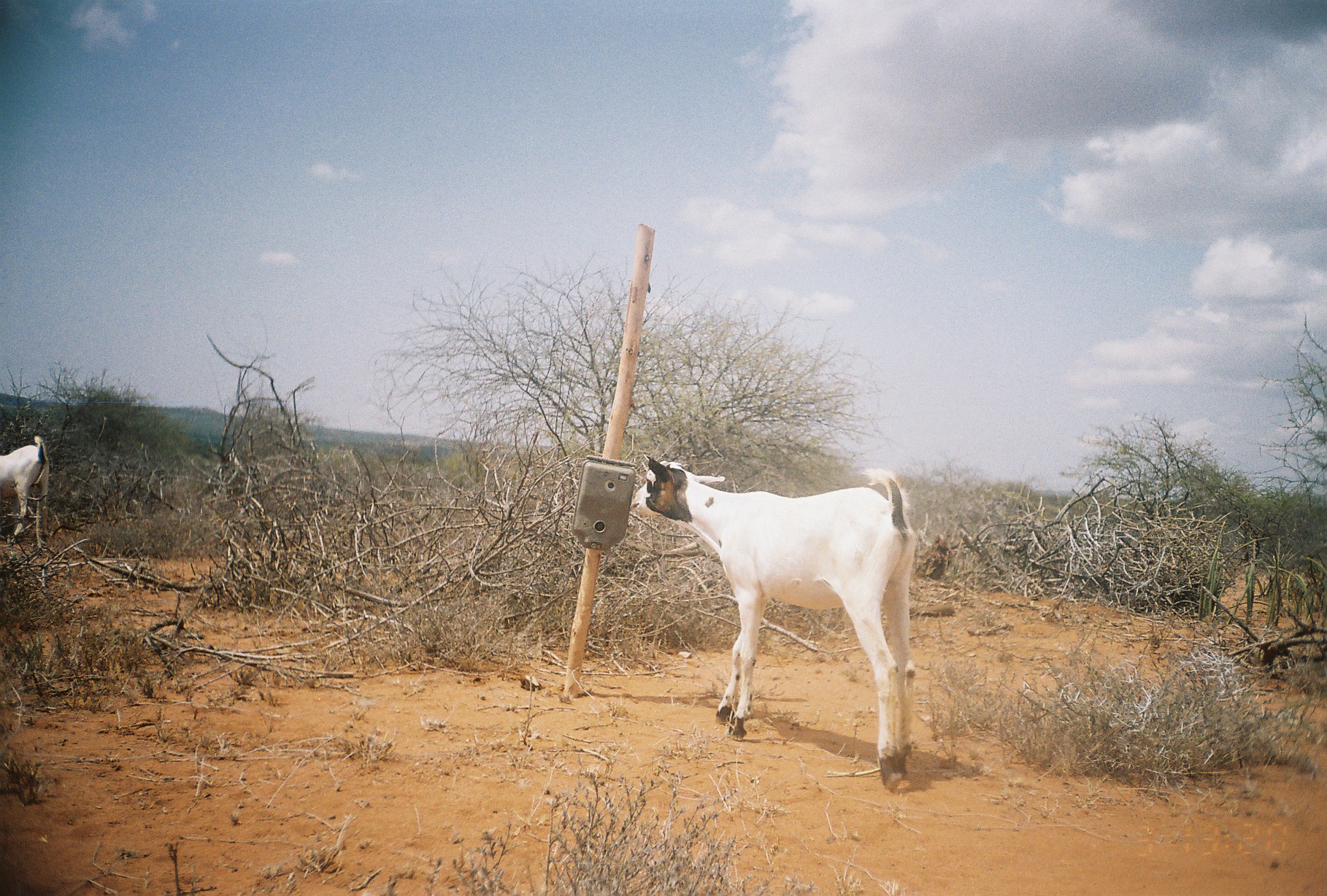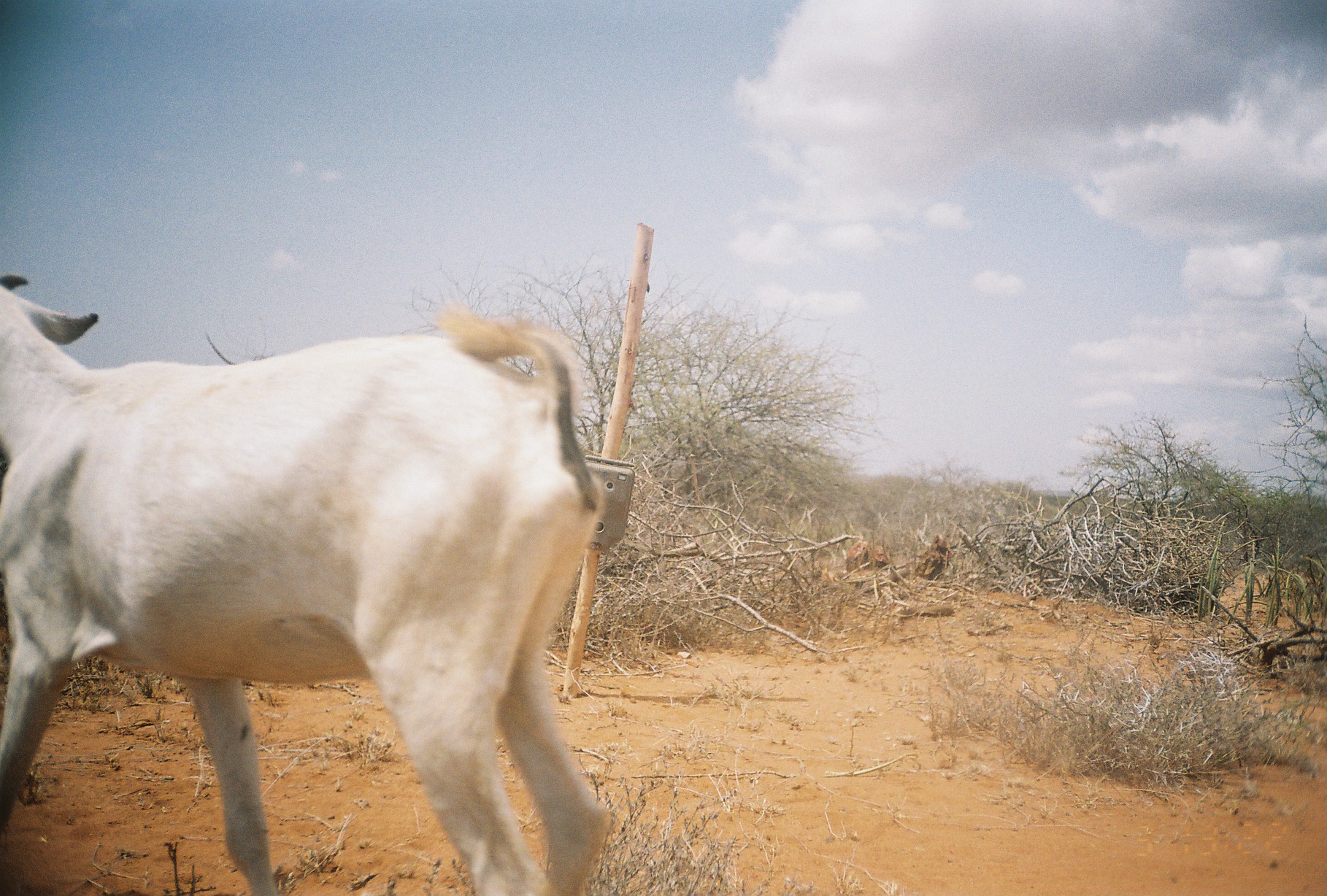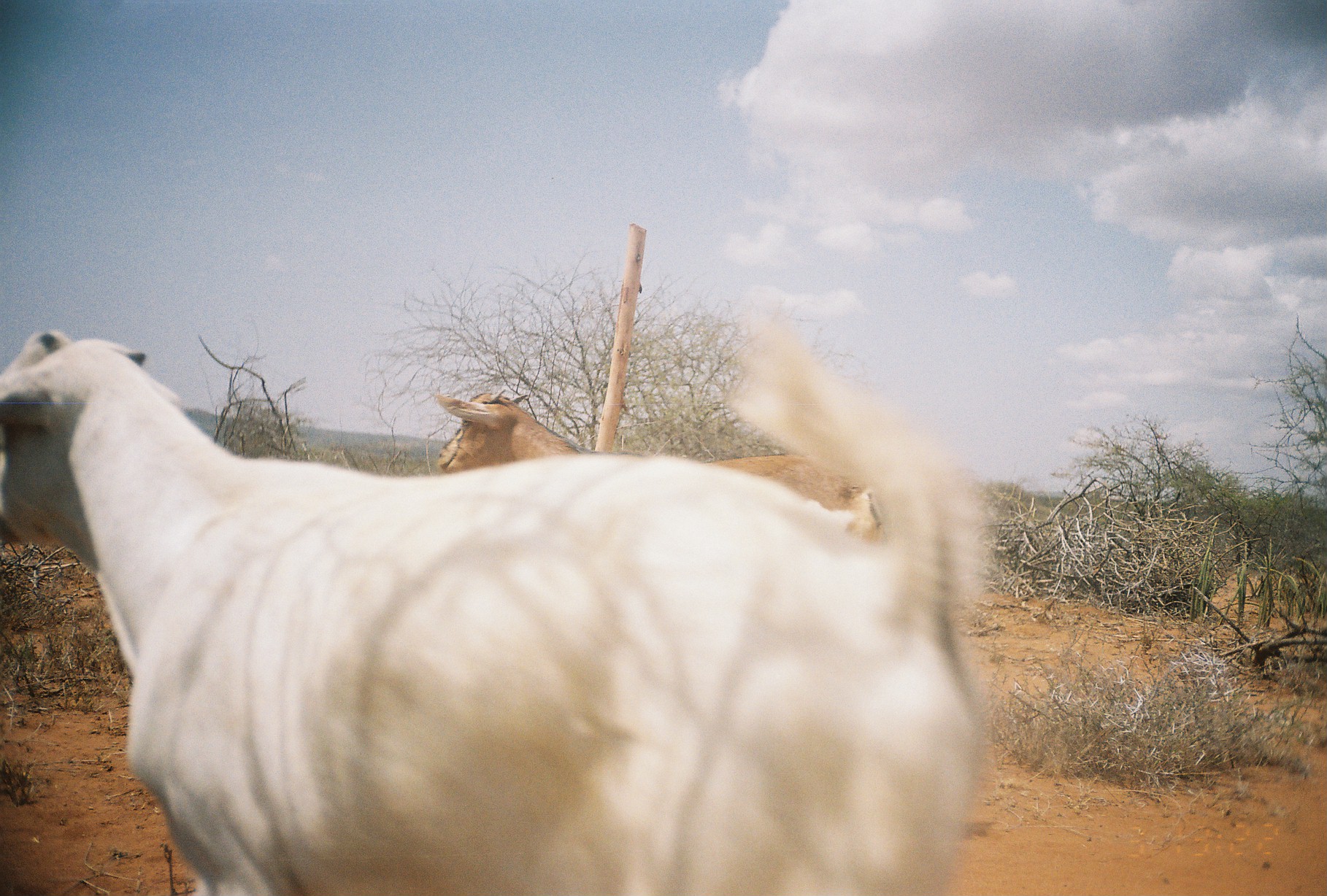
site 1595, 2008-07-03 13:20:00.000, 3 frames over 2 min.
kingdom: Animalia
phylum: Chordata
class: Mammalia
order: Artiodactyla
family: Bovidae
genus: Capra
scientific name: Capra aegagrus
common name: wild goat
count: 2